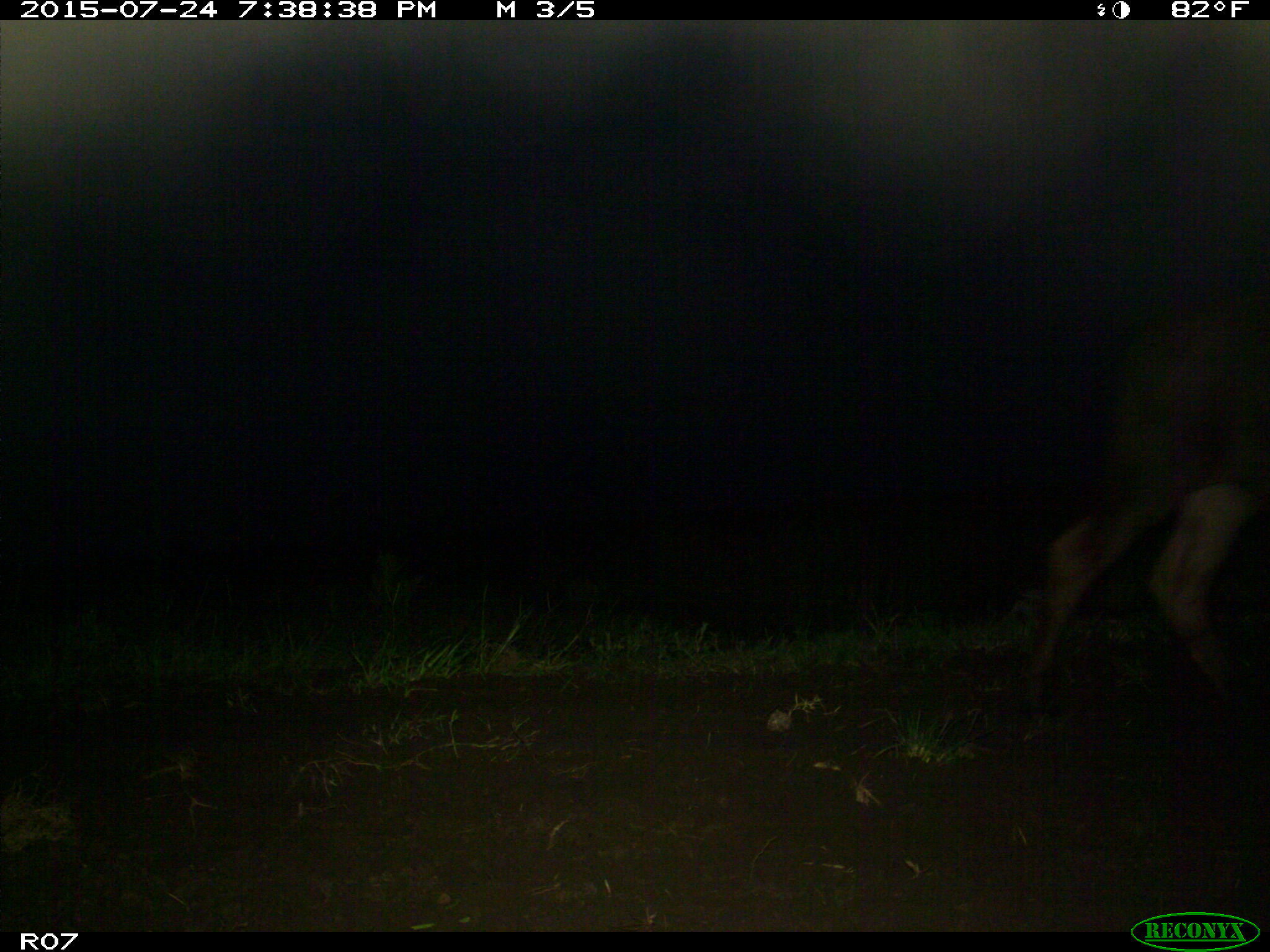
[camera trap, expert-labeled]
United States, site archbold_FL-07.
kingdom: Animalia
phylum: Chordata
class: Mammalia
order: Artiodactyla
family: Bovidae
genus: Bos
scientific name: Bos taurus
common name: domestic cow